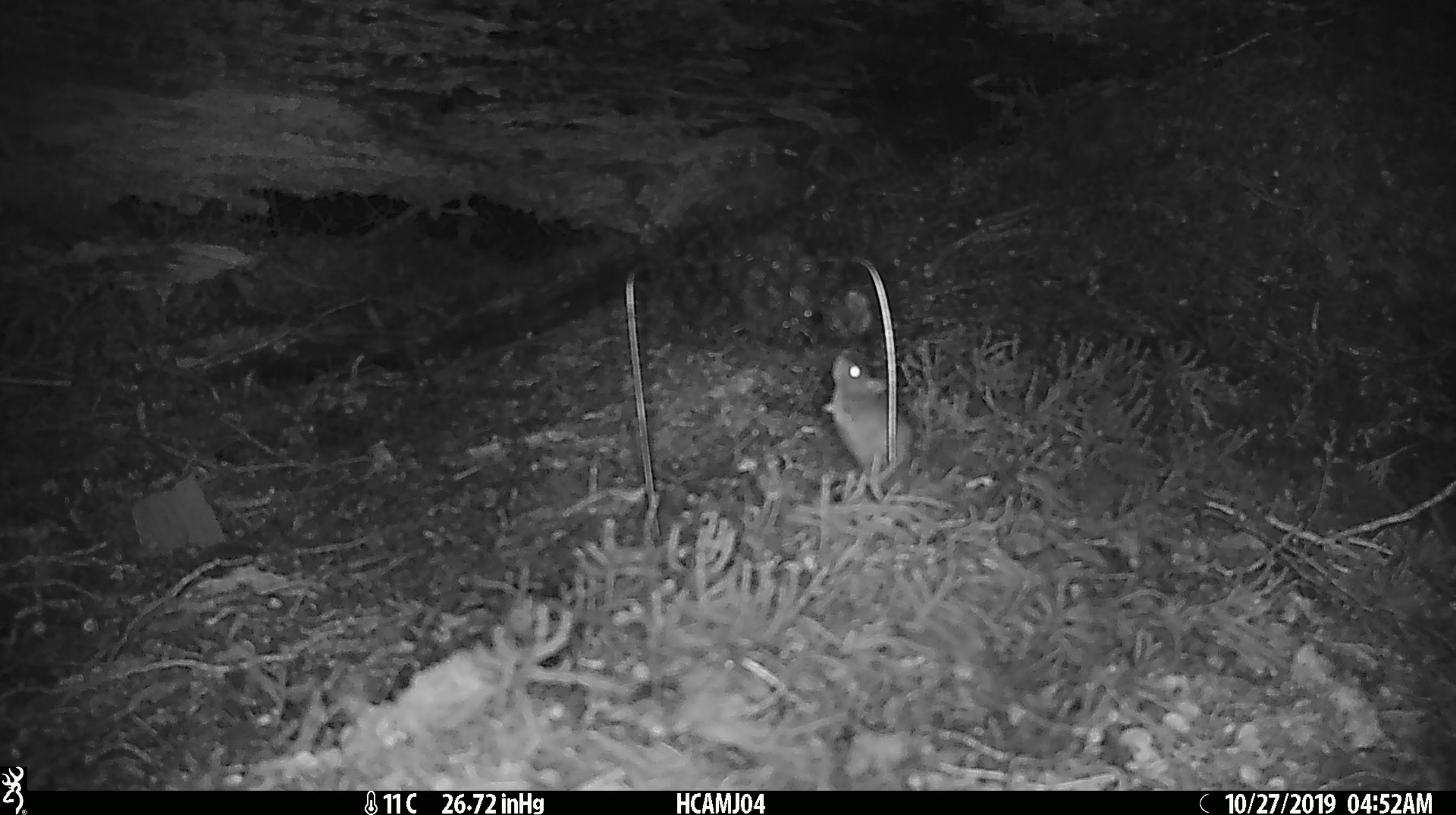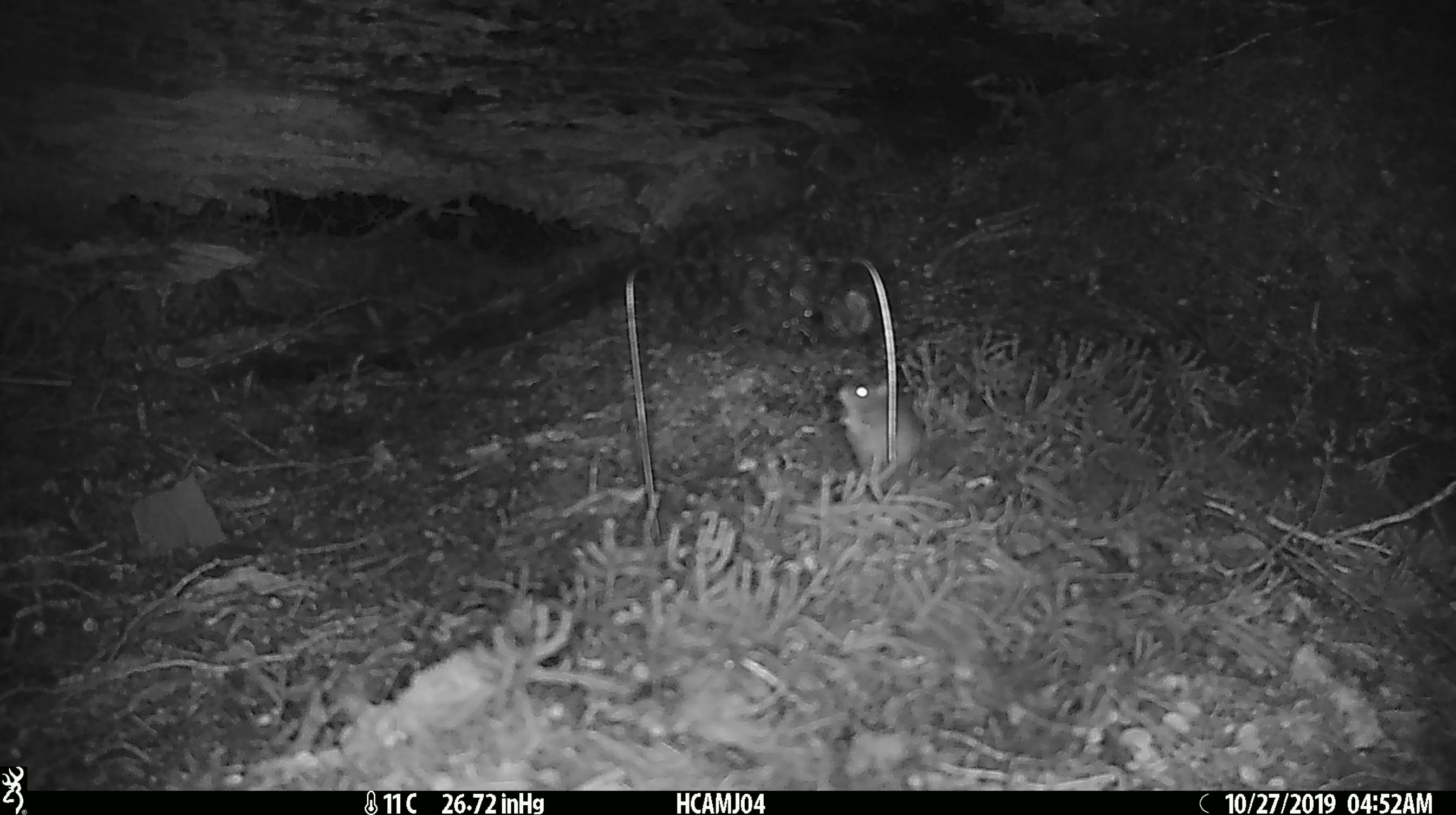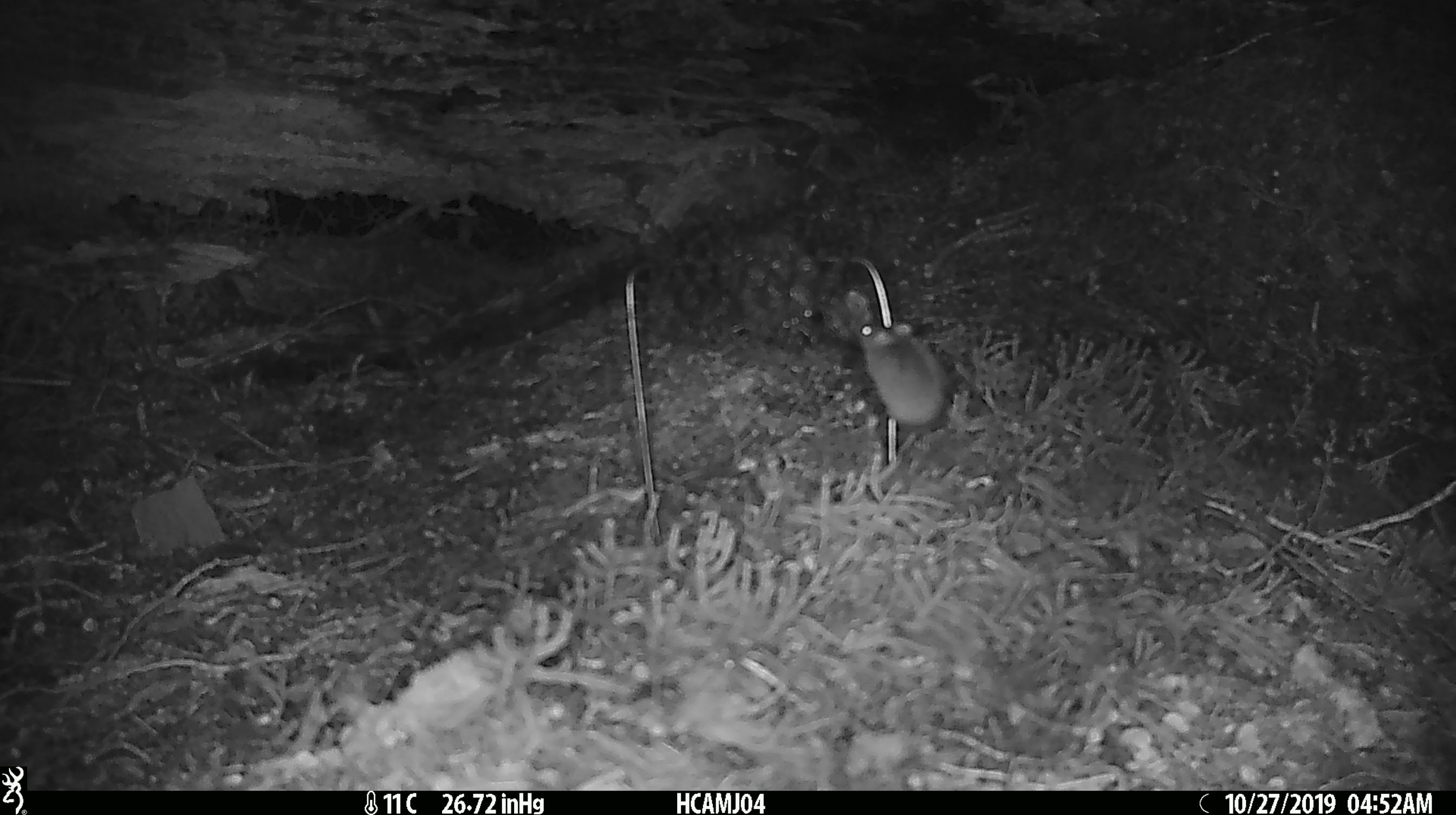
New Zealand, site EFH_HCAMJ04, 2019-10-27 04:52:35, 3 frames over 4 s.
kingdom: Animalia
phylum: Chordata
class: Mammalia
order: Rodentia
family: Muridae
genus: Mus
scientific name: Mus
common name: mouse